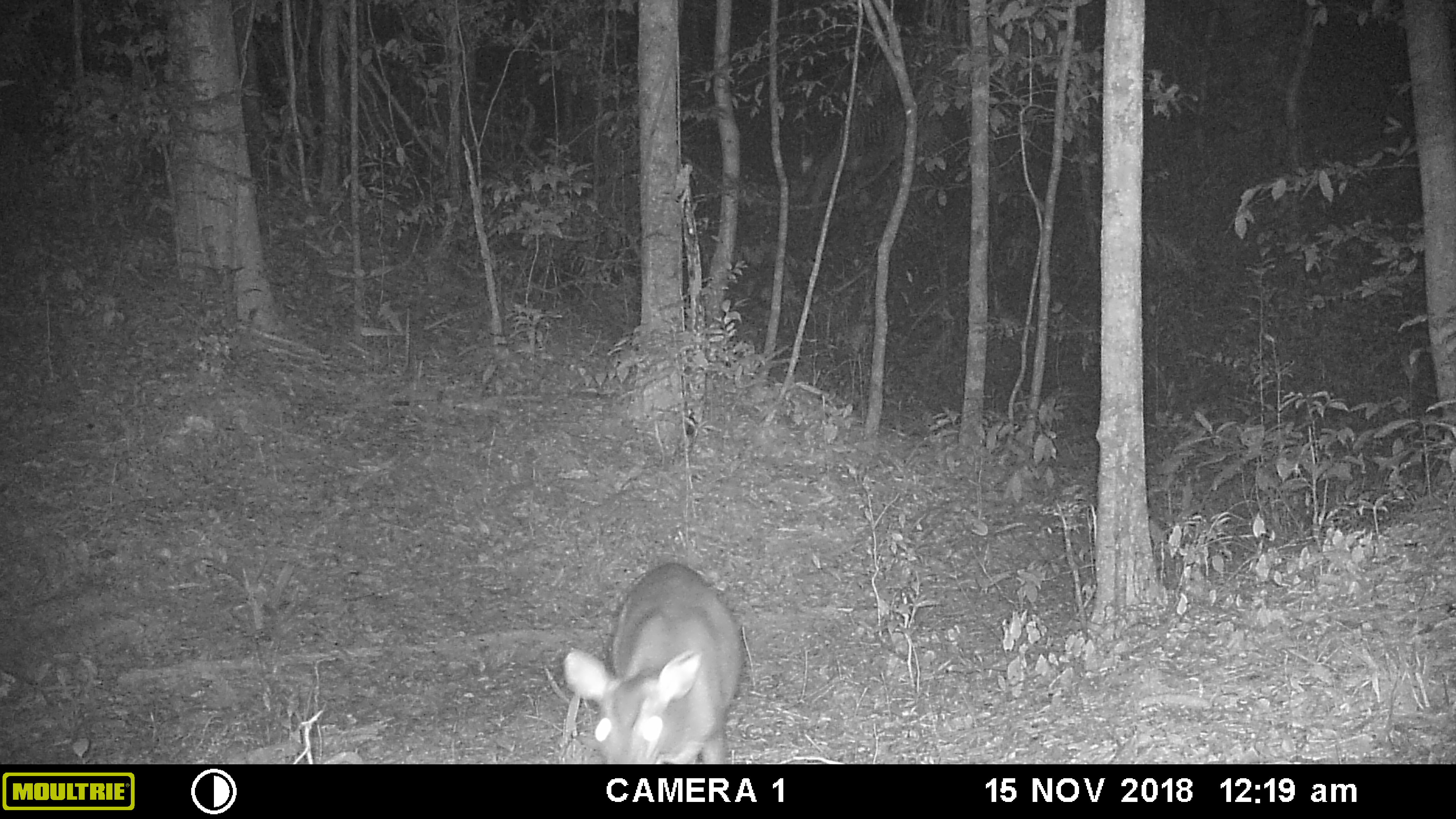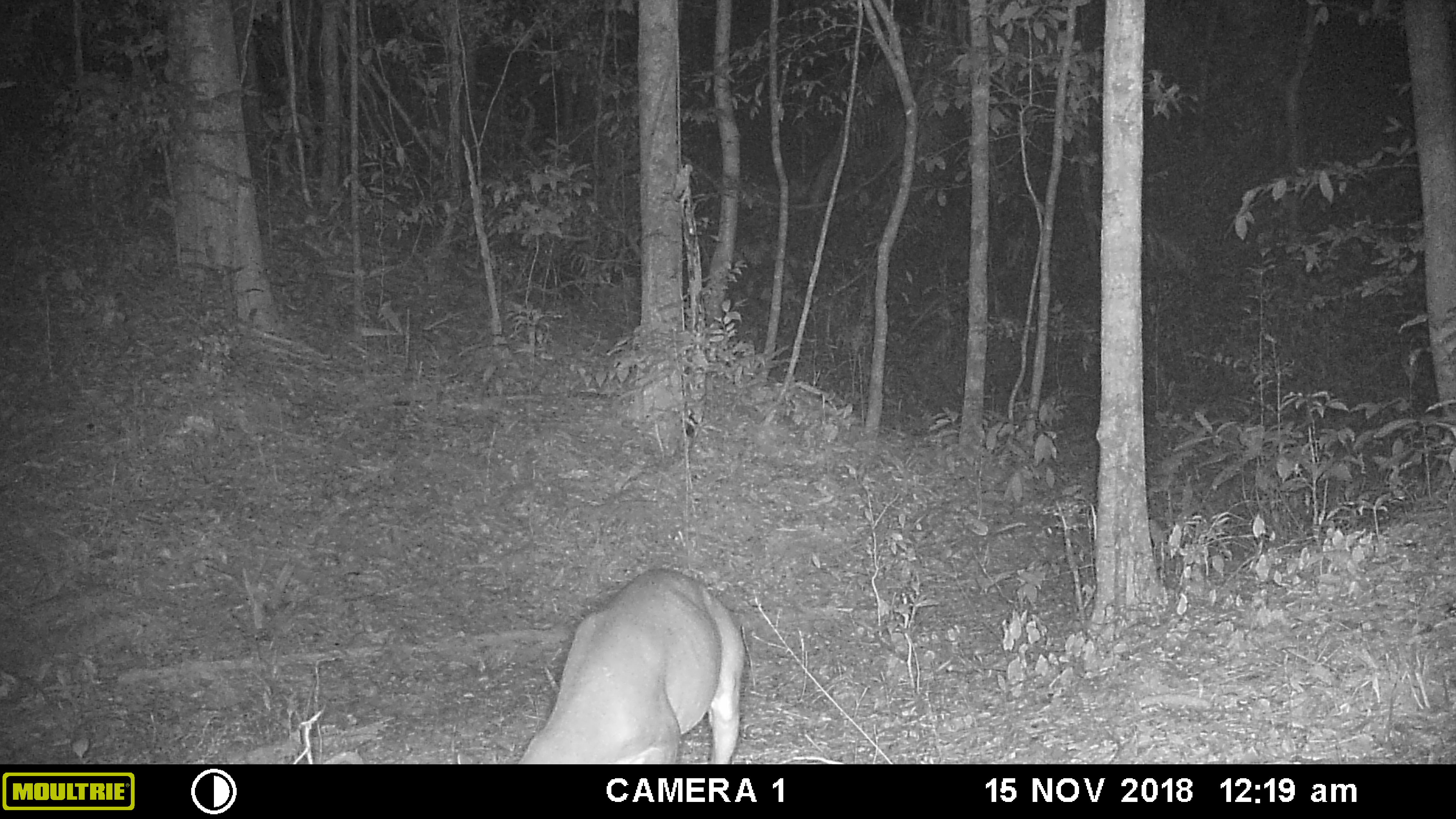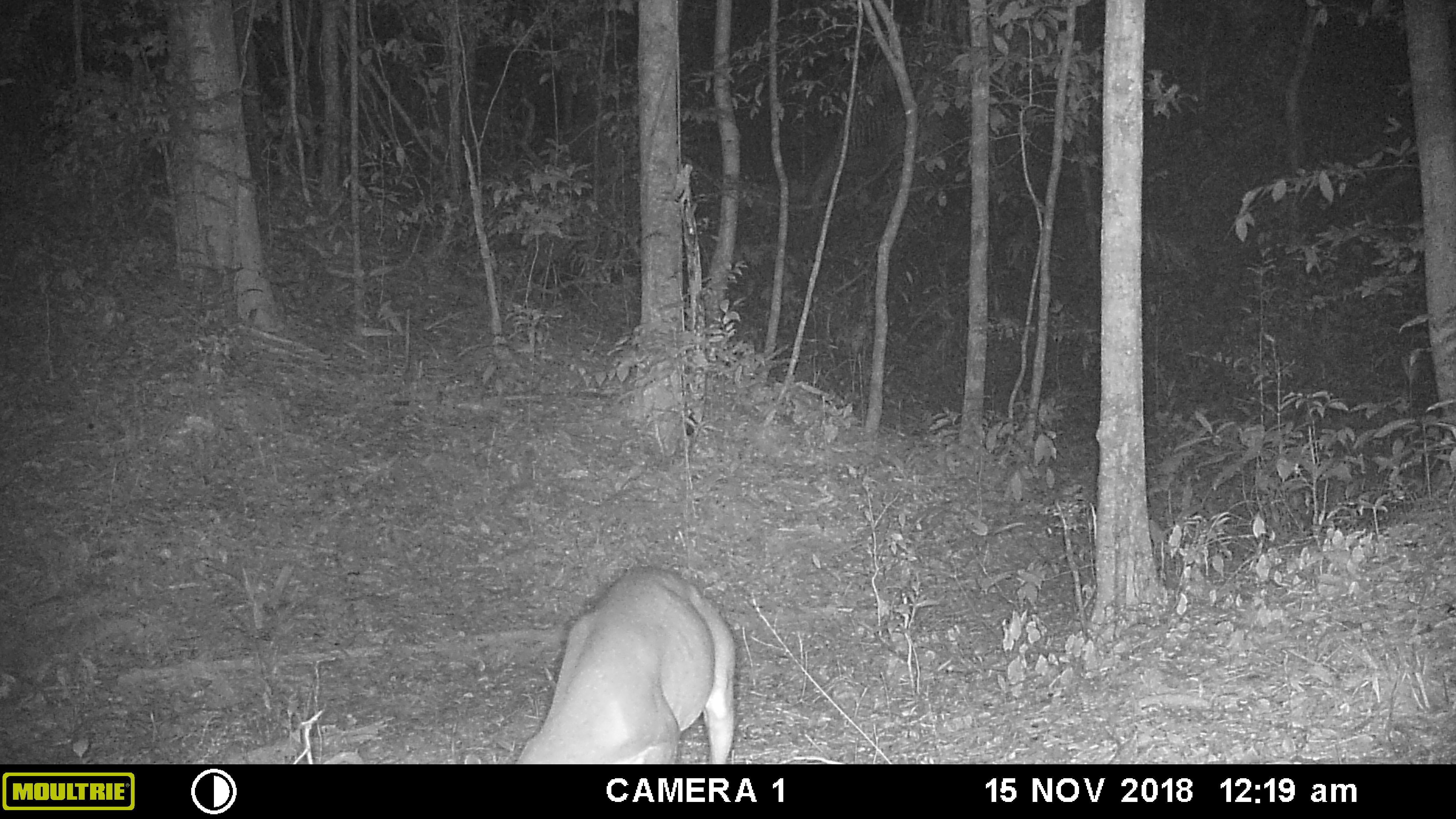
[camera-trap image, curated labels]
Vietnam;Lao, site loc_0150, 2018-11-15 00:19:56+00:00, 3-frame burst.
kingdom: Animalia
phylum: Chordata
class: Mammalia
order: Artiodactyla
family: Cervidae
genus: Muntiacus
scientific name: Muntiacus vuquangensis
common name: large-antlered muntjac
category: large antlered muntjac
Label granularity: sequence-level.